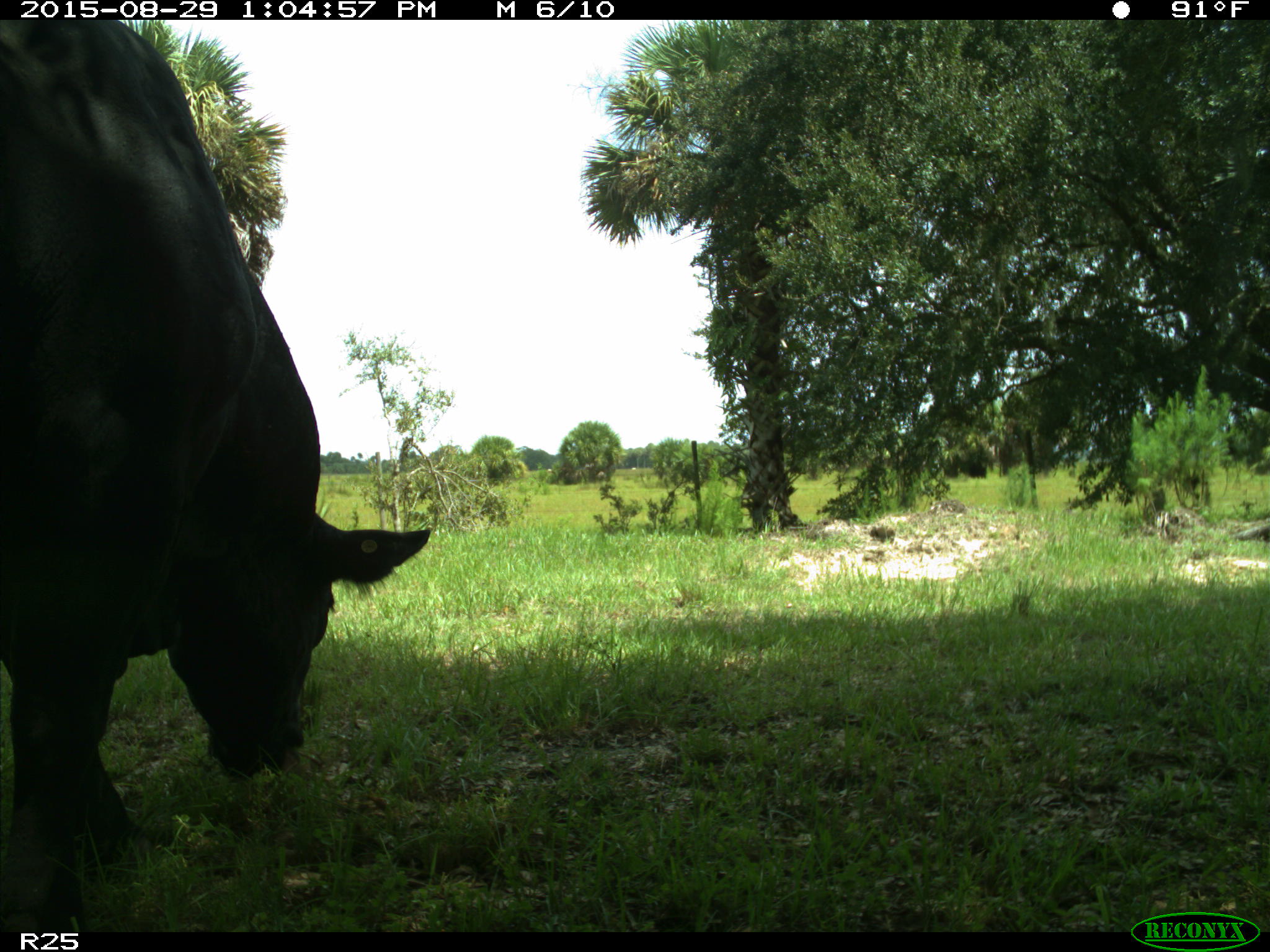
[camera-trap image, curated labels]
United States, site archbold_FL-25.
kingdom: Animalia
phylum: Chordata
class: Mammalia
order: Artiodactyla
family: Bovidae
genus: Bos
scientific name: Bos taurus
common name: domestic cow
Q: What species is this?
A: Bos taurus (domestic cow).